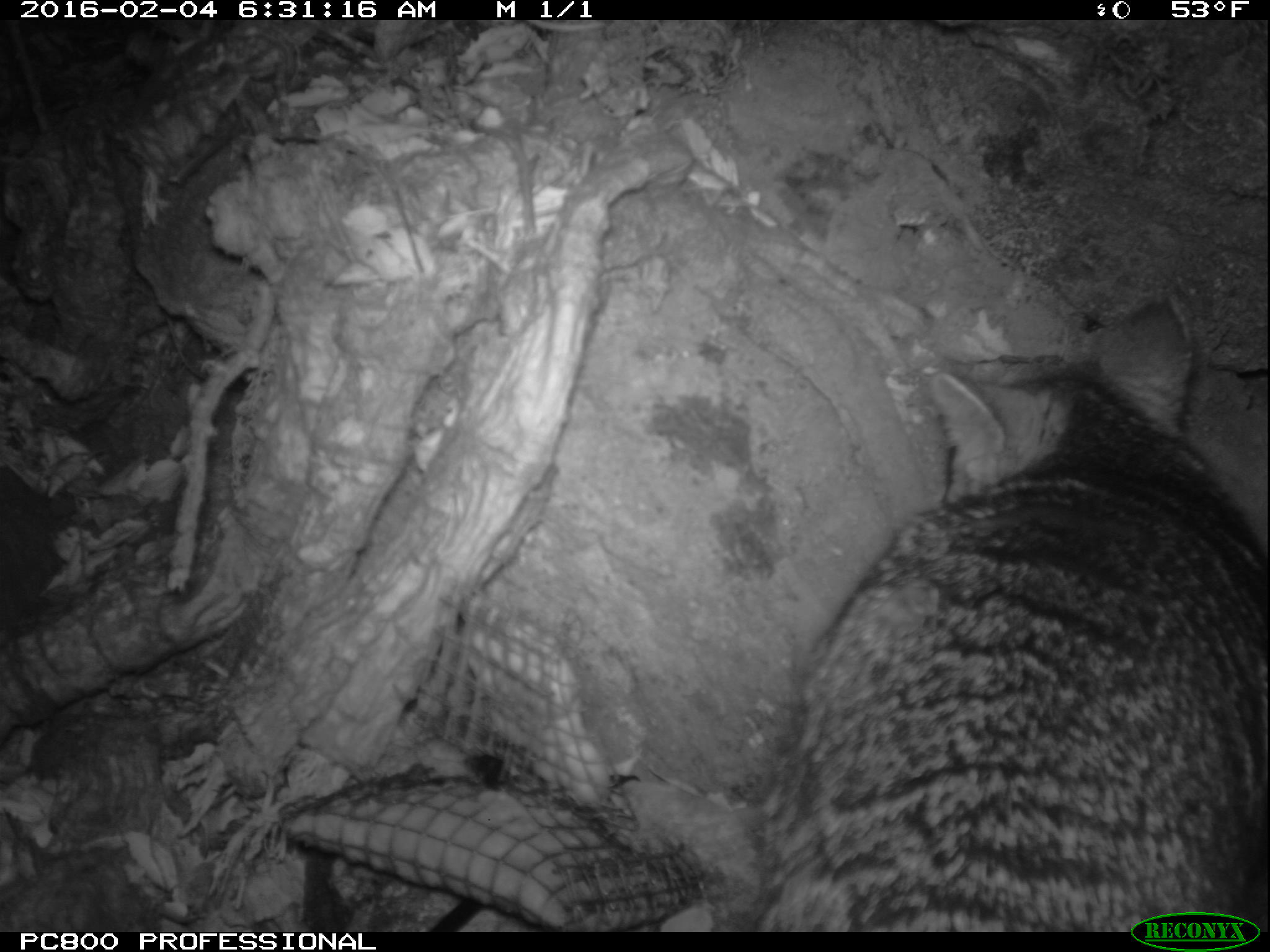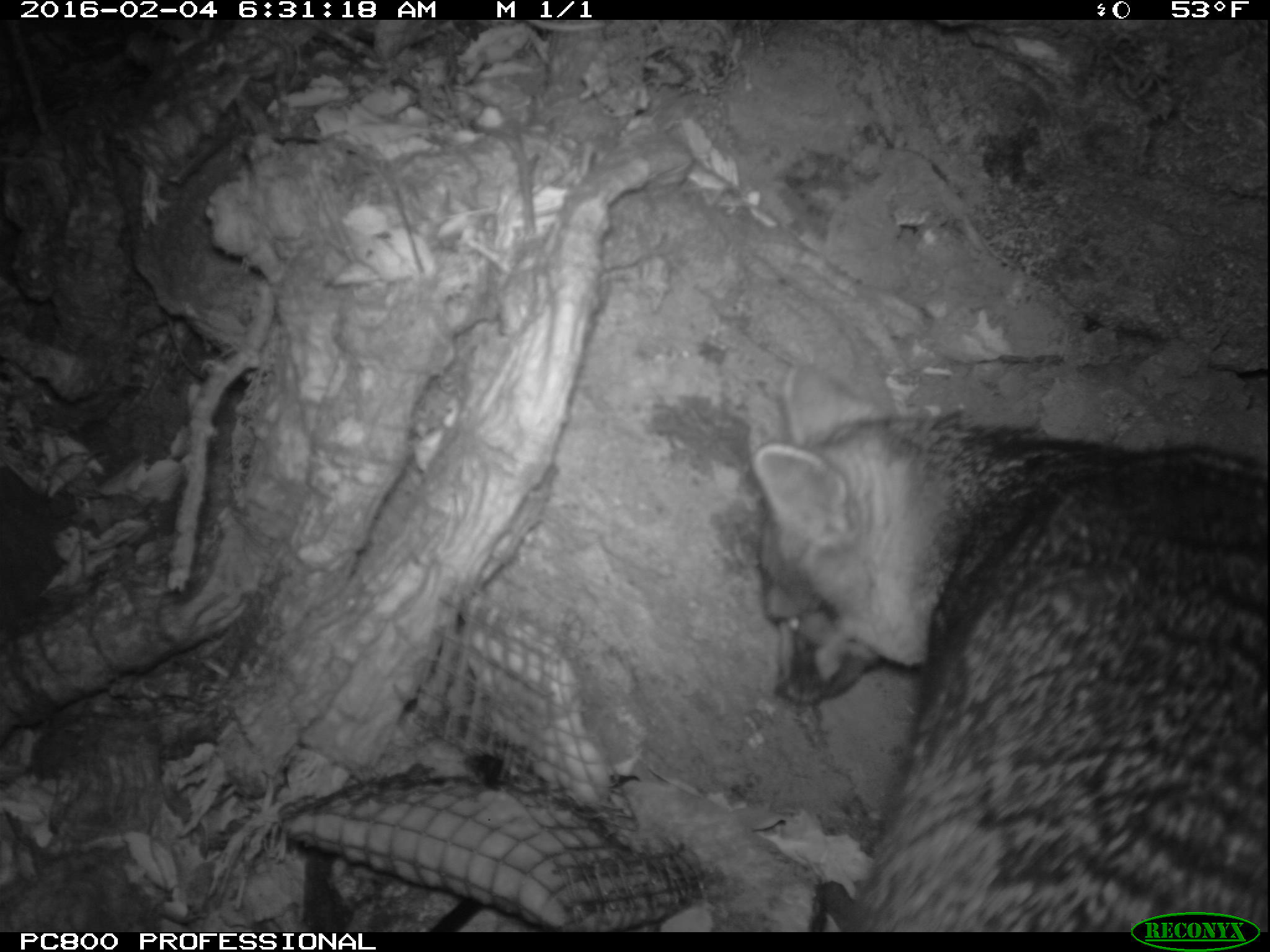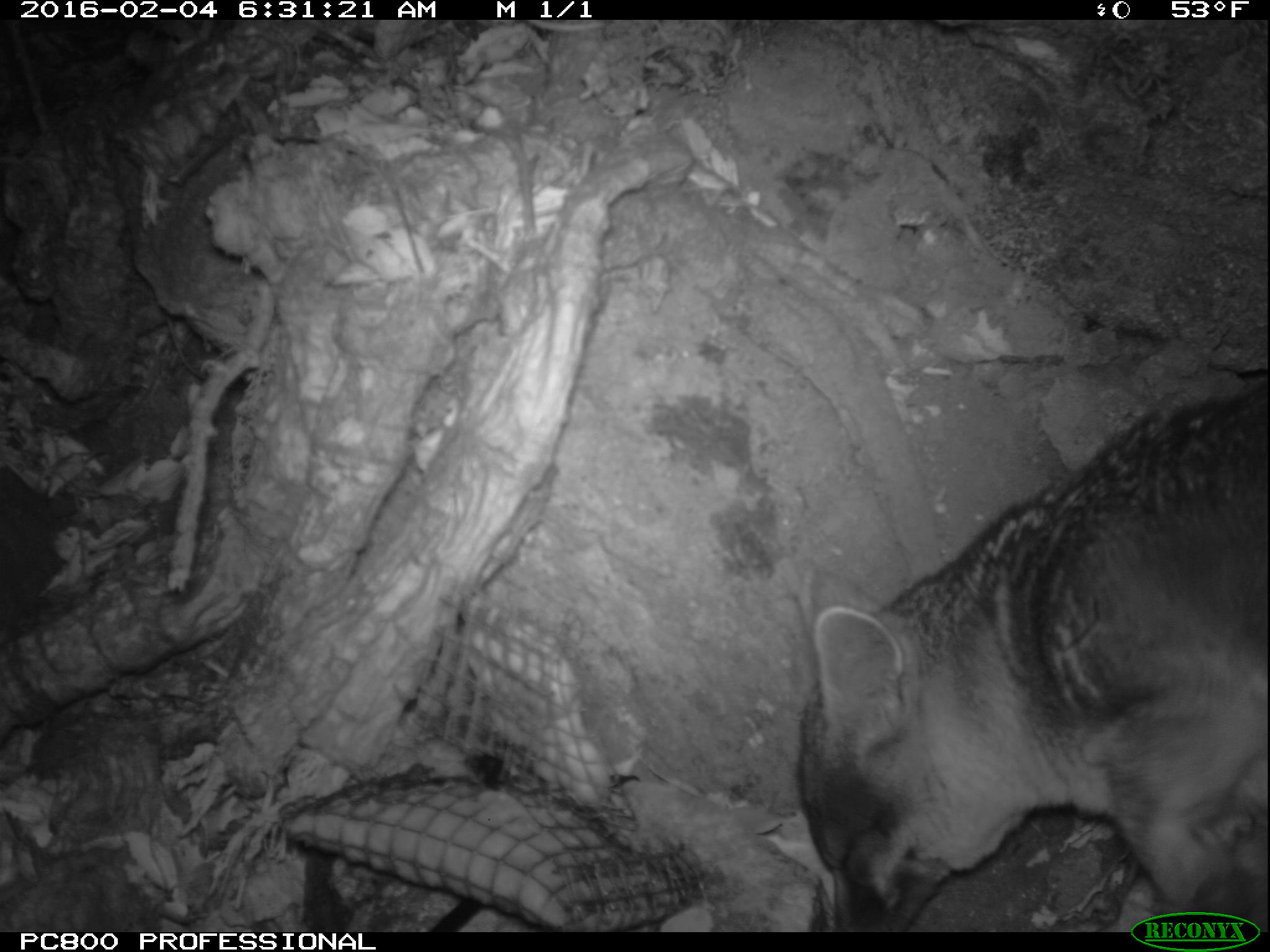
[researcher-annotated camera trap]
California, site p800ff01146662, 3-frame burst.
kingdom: Animalia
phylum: Chordata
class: Mammalia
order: Carnivora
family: Canidae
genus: Urocyon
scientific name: Urocyon littoralis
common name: island fox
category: fox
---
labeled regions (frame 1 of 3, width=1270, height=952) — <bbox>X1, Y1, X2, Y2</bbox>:
fox: <bbox>749, 302, 1269, 931</bbox>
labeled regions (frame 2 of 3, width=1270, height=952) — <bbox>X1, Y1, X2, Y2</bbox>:
fox: <bbox>751, 363, 1269, 932</bbox>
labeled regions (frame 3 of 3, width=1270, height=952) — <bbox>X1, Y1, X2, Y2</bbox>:
fox: <bbox>790, 389, 1269, 933</bbox>